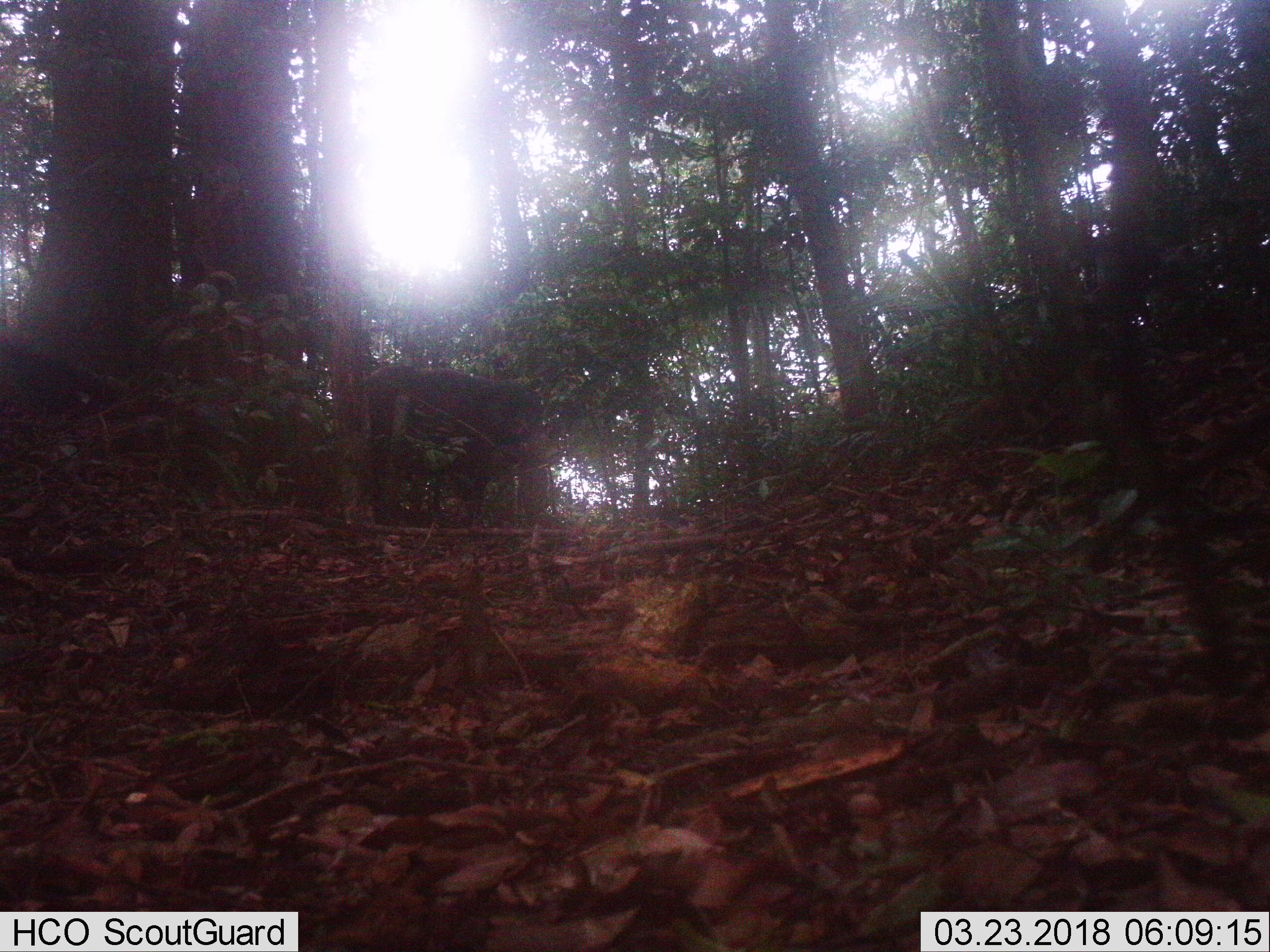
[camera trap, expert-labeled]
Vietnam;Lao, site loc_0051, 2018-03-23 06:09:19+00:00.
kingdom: Animalia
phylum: Chordata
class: Mammalia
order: Artiodactyla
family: Suidae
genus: Sus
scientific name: Sus scrofa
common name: eurasian wild pig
Eurasian wild pig (Sus scrofa). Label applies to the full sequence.